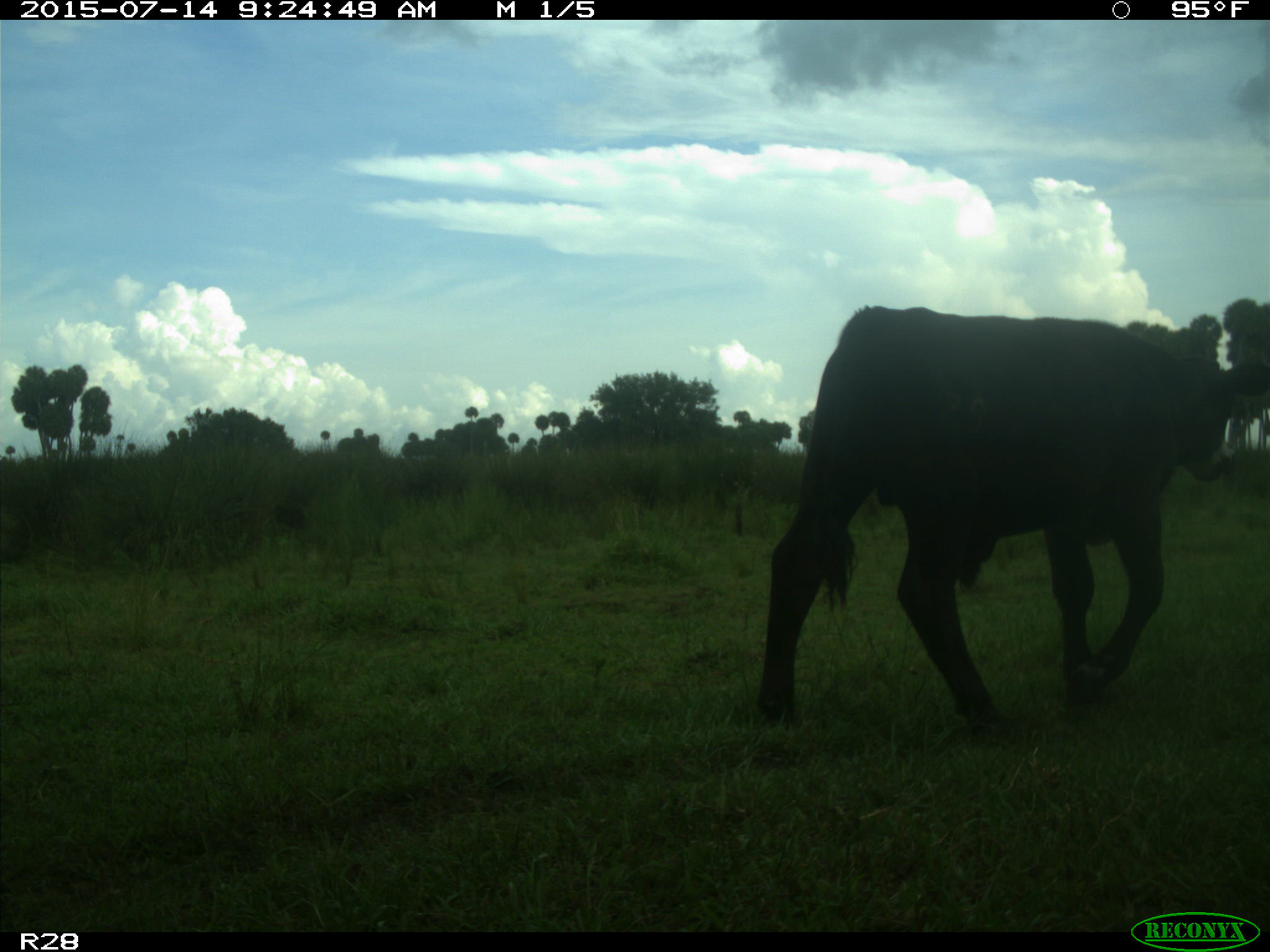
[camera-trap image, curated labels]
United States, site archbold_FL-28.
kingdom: Animalia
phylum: Chordata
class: Mammalia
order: Artiodactyla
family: Bovidae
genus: Bos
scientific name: Bos taurus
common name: domestic cow